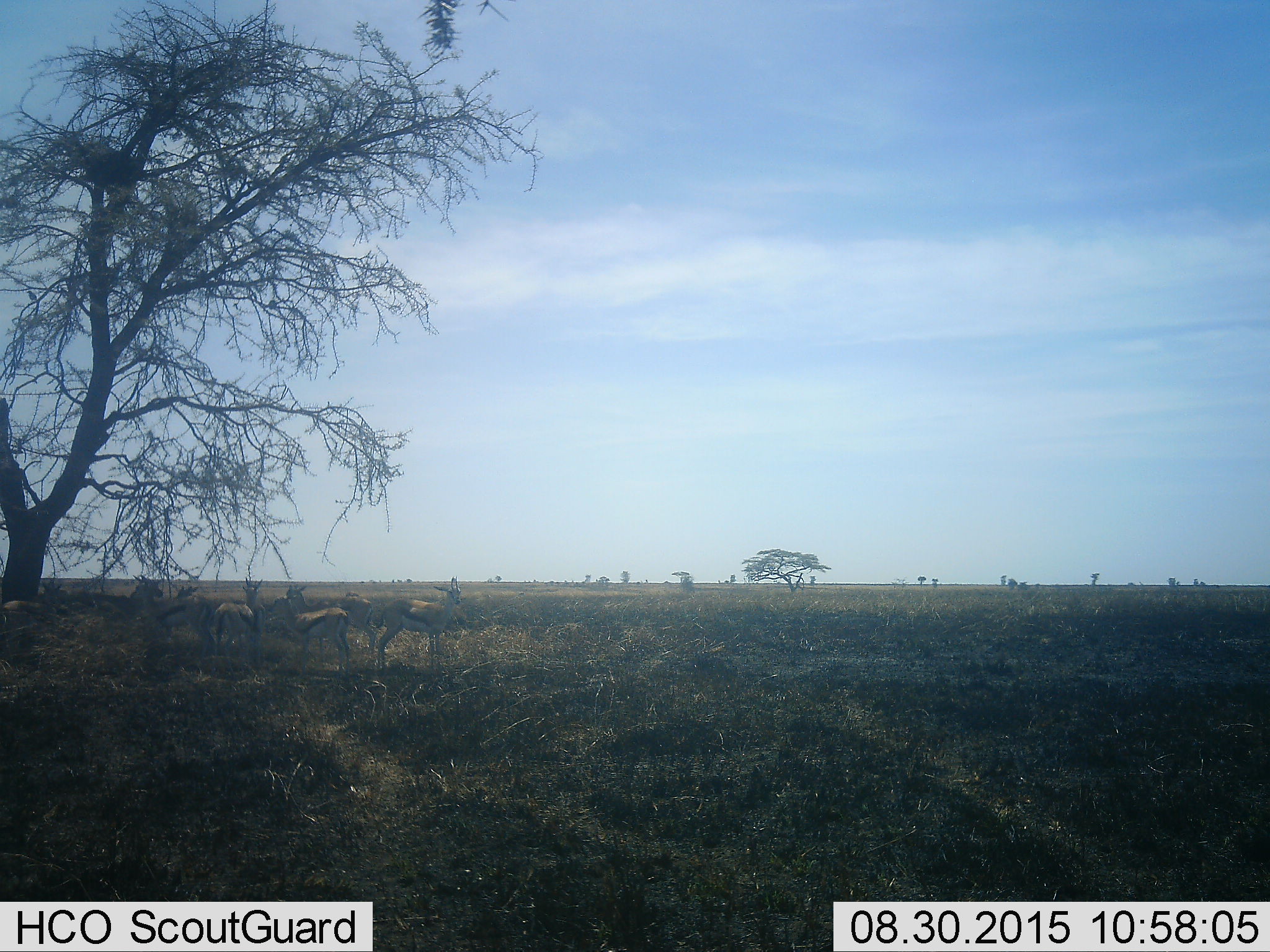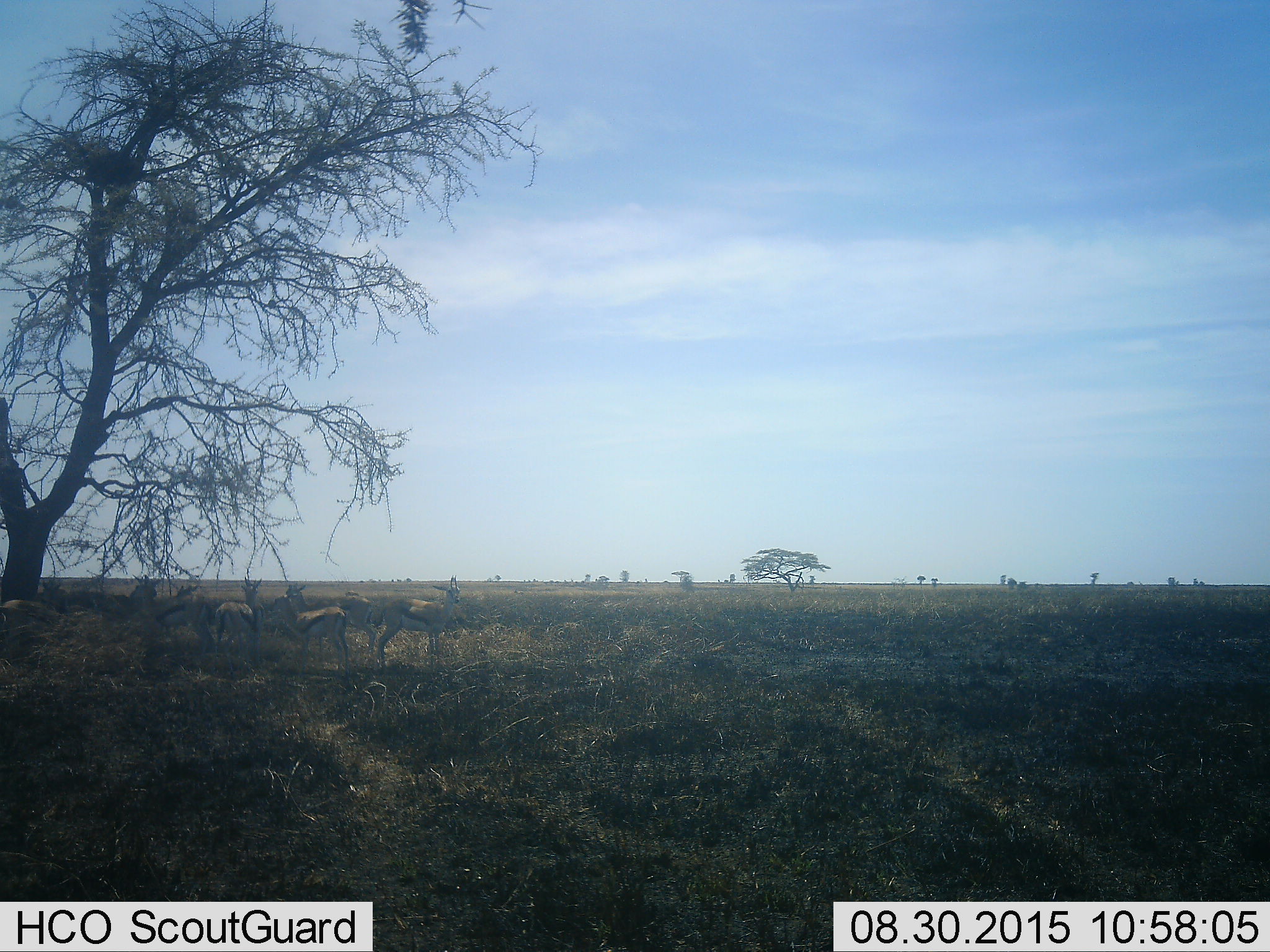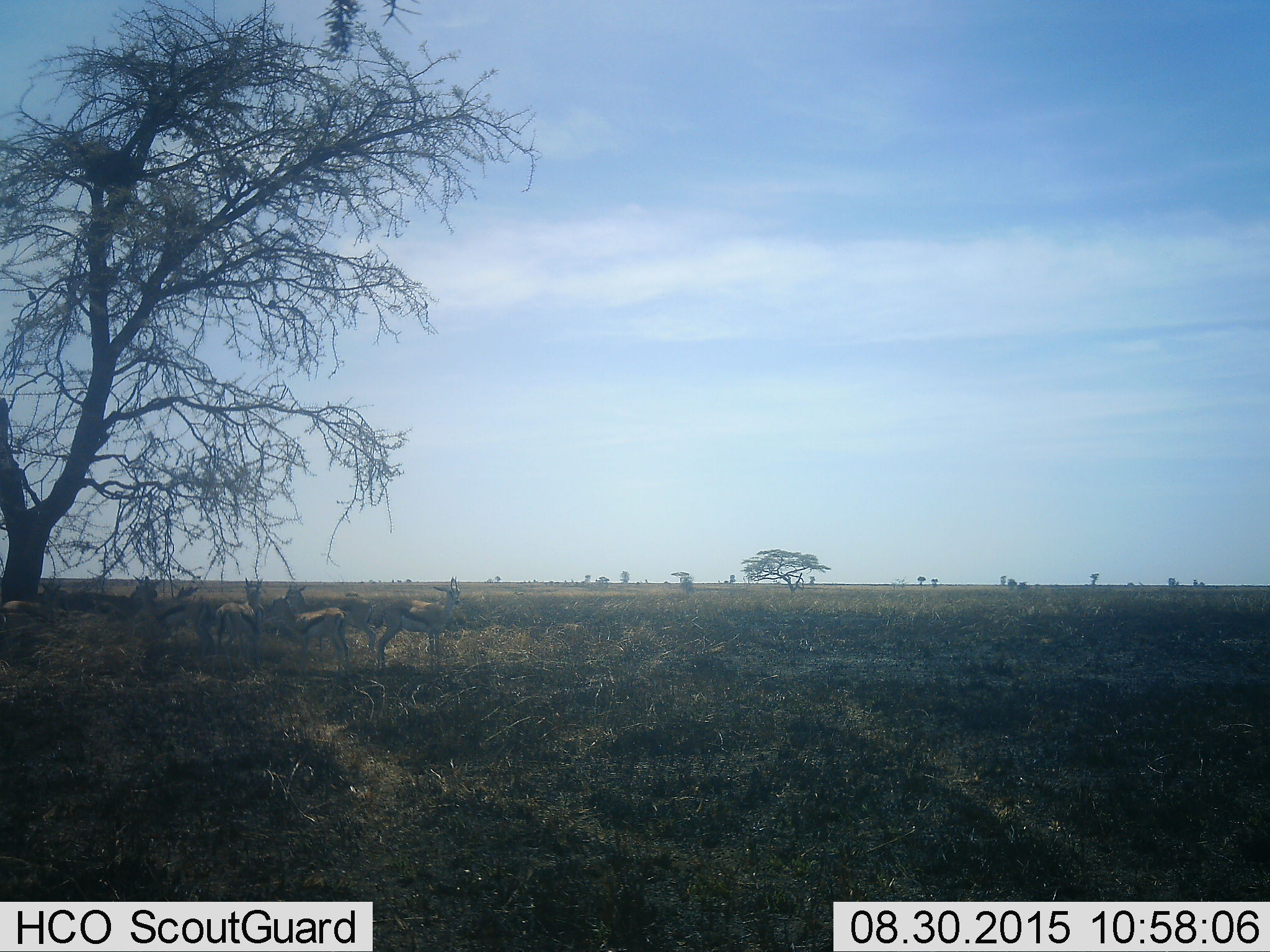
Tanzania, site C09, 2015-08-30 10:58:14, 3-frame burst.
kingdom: Animalia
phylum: Chordata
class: Mammalia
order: Artiodactyla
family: Bovidae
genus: Eudorcas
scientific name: Eudorcas thomsonii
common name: thomson's gazelle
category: gazellethomsons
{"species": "gazellethomsons (thomson's gazelle) (Eudorcas thomsonii)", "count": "6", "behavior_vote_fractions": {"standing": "100%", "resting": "7%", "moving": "0%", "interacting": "7%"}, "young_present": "7%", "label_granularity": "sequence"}